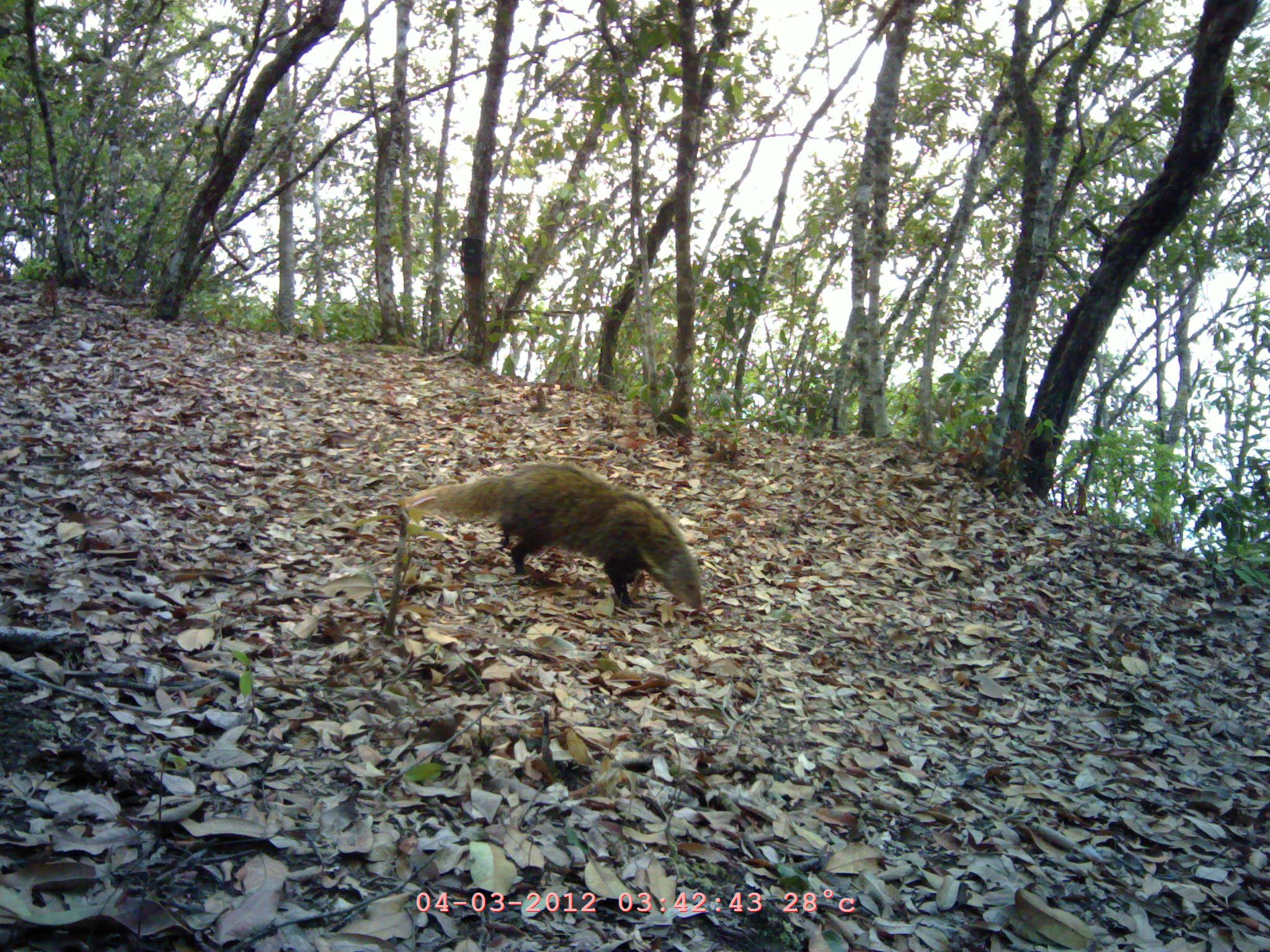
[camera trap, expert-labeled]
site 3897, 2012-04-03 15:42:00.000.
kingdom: Animalia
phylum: Chordata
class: Mammalia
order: Carnivora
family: Herpestidae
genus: Urva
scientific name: Urva urva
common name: crab-eating mongoose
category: herpestes urva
Herpestes urva (crab-eating mongoose) (Urva urva), count 1.